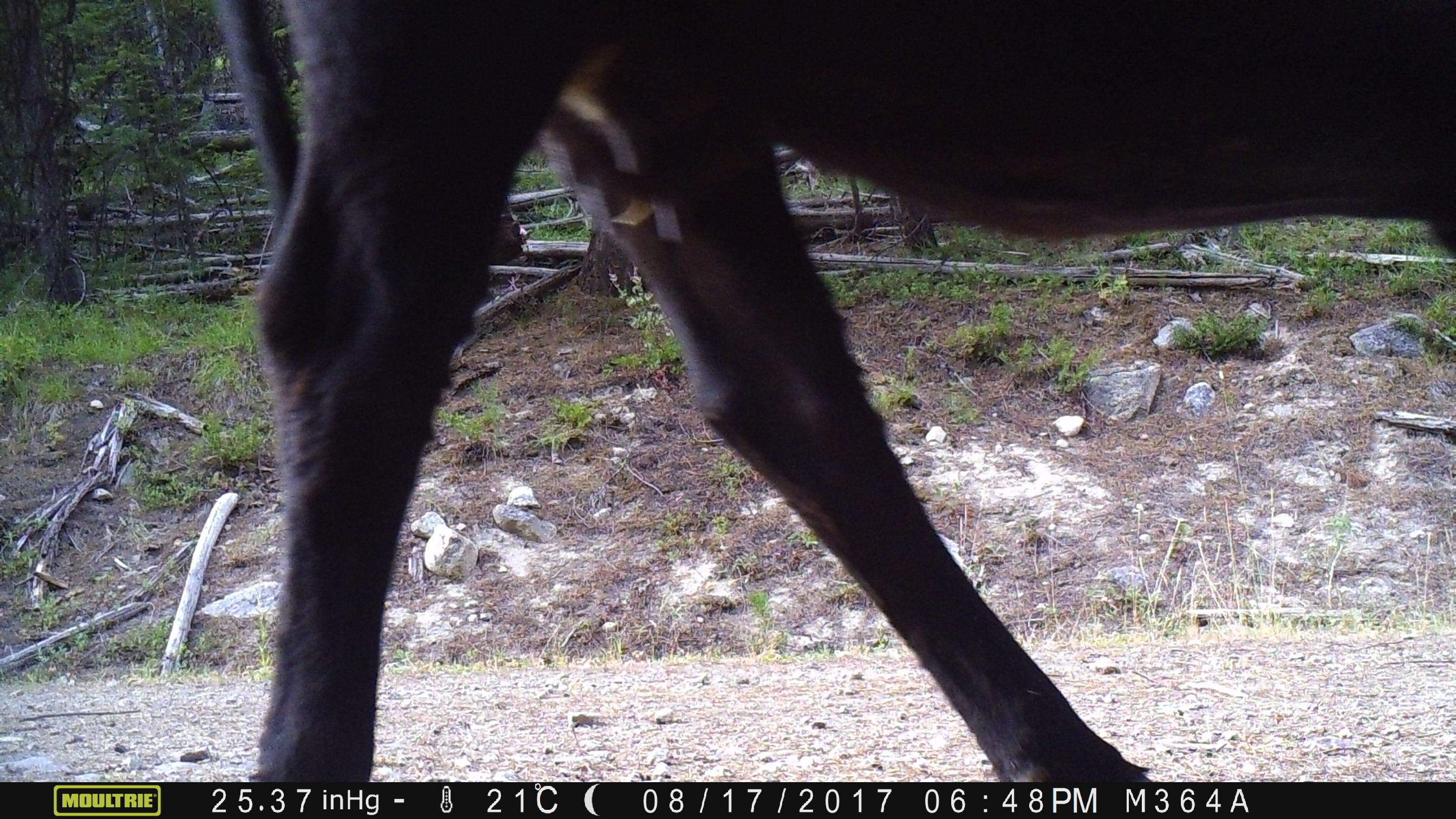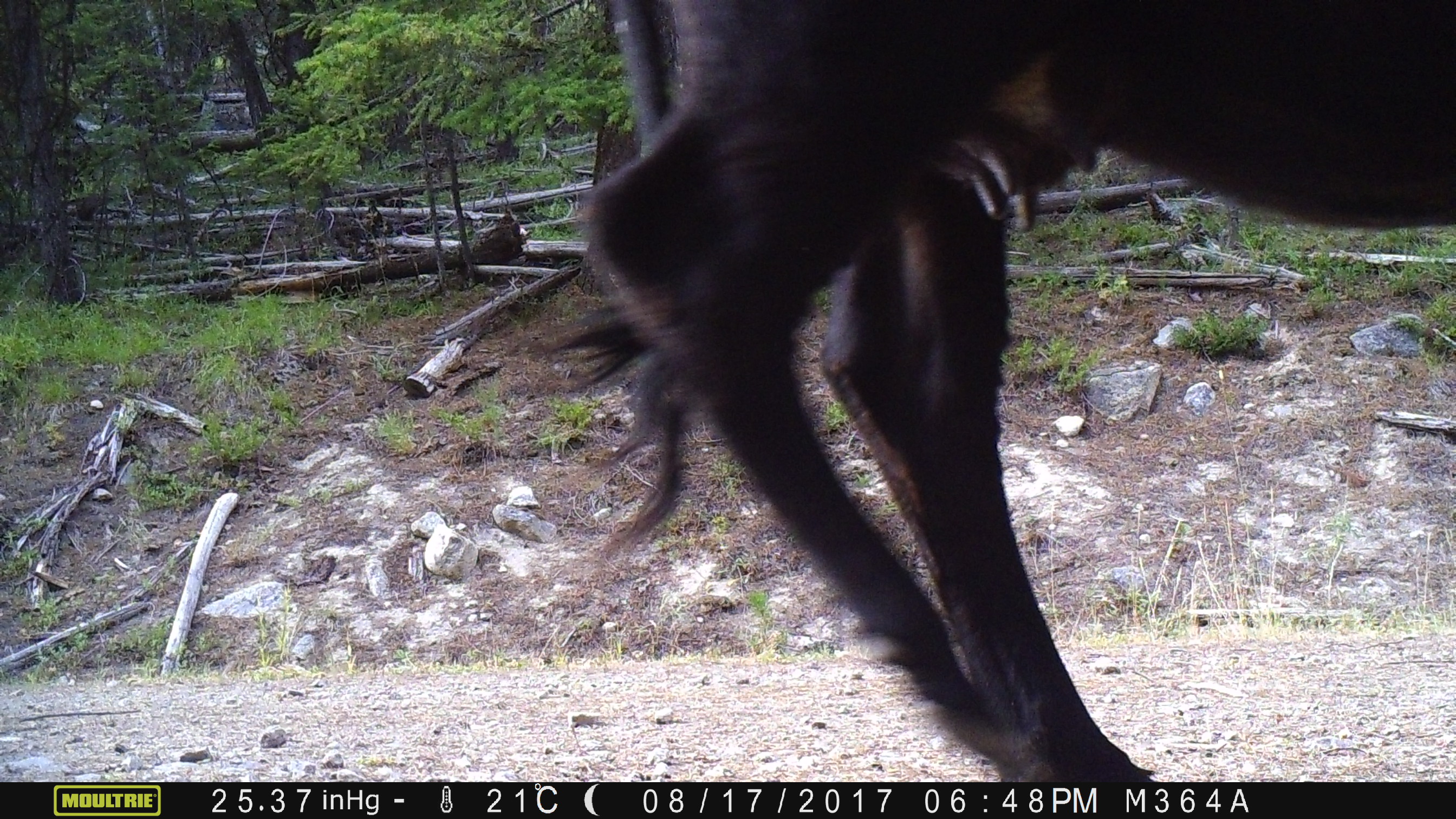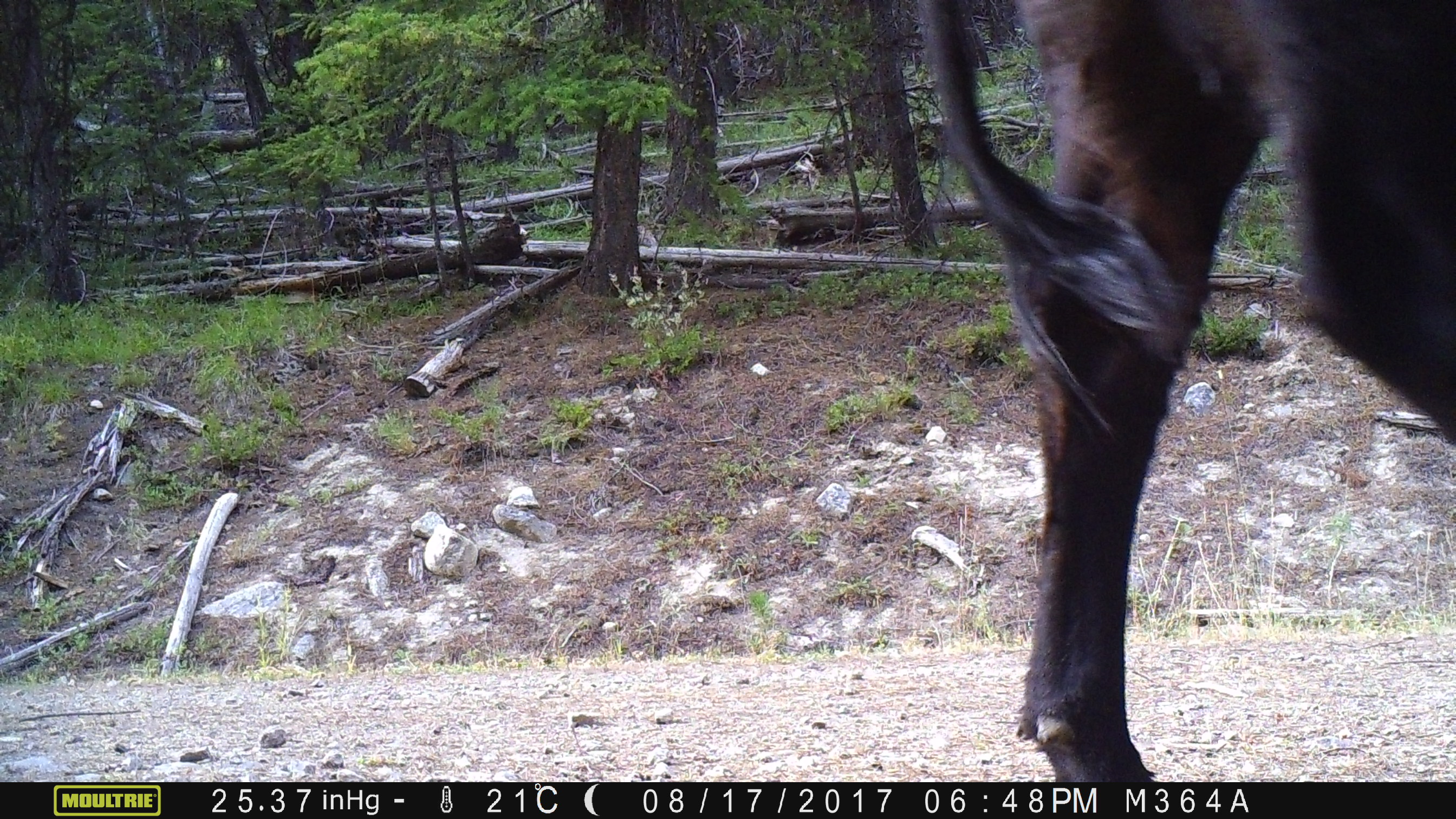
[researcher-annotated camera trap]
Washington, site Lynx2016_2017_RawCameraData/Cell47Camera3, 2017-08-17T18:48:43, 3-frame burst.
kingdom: Animalia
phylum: Chordata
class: Mammalia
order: Artiodactyla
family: Bovidae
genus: Bos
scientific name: Bos taurus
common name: domestic cattle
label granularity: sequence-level